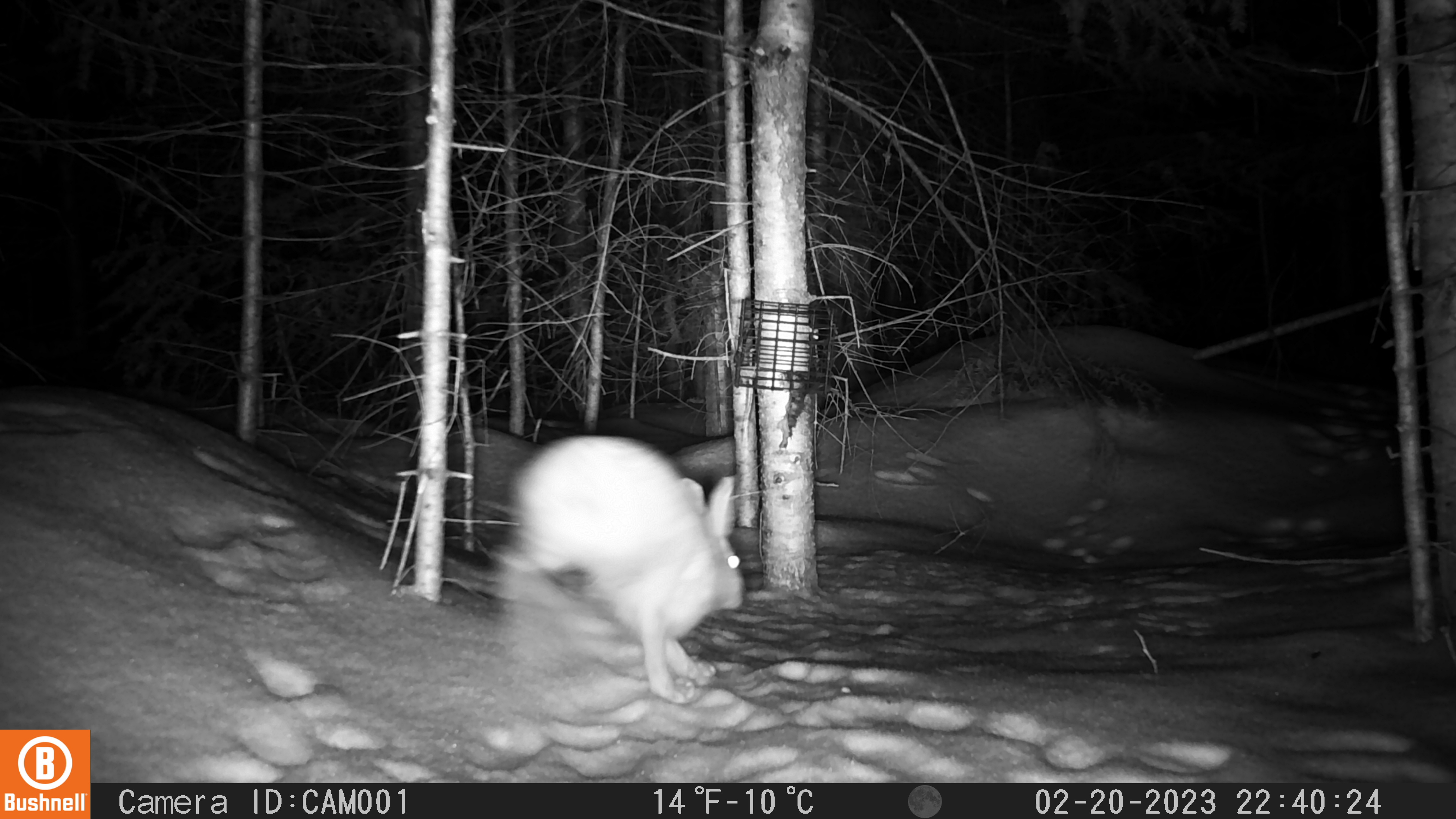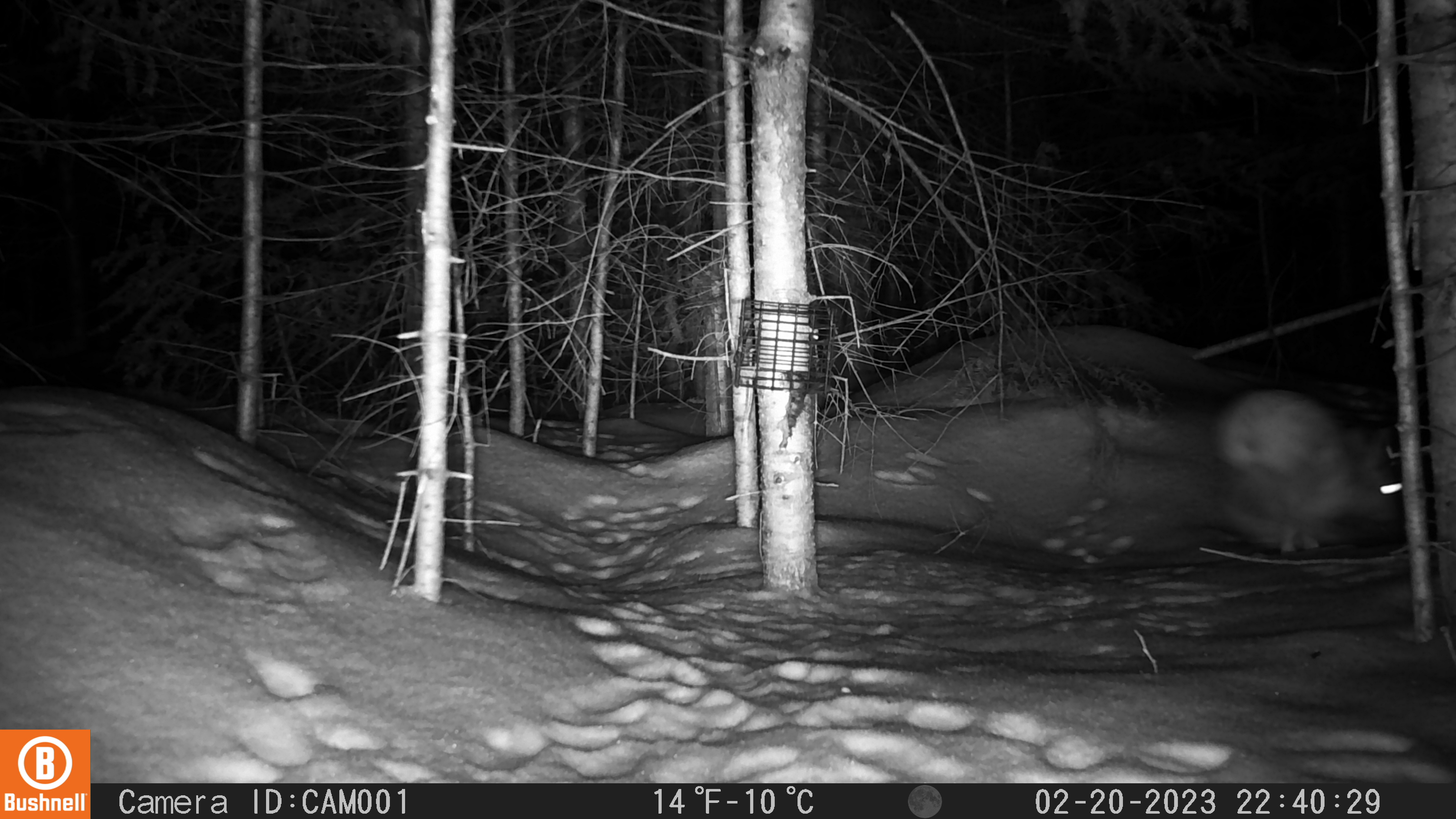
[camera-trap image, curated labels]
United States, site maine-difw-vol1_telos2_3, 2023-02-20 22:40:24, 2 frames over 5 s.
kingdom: Animalia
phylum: Chordata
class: Mammalia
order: Lagomorpha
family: Leporidae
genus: Lepus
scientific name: Lepus americanus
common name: snowshoe hare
Snowshoe hare (Lepus americanus).